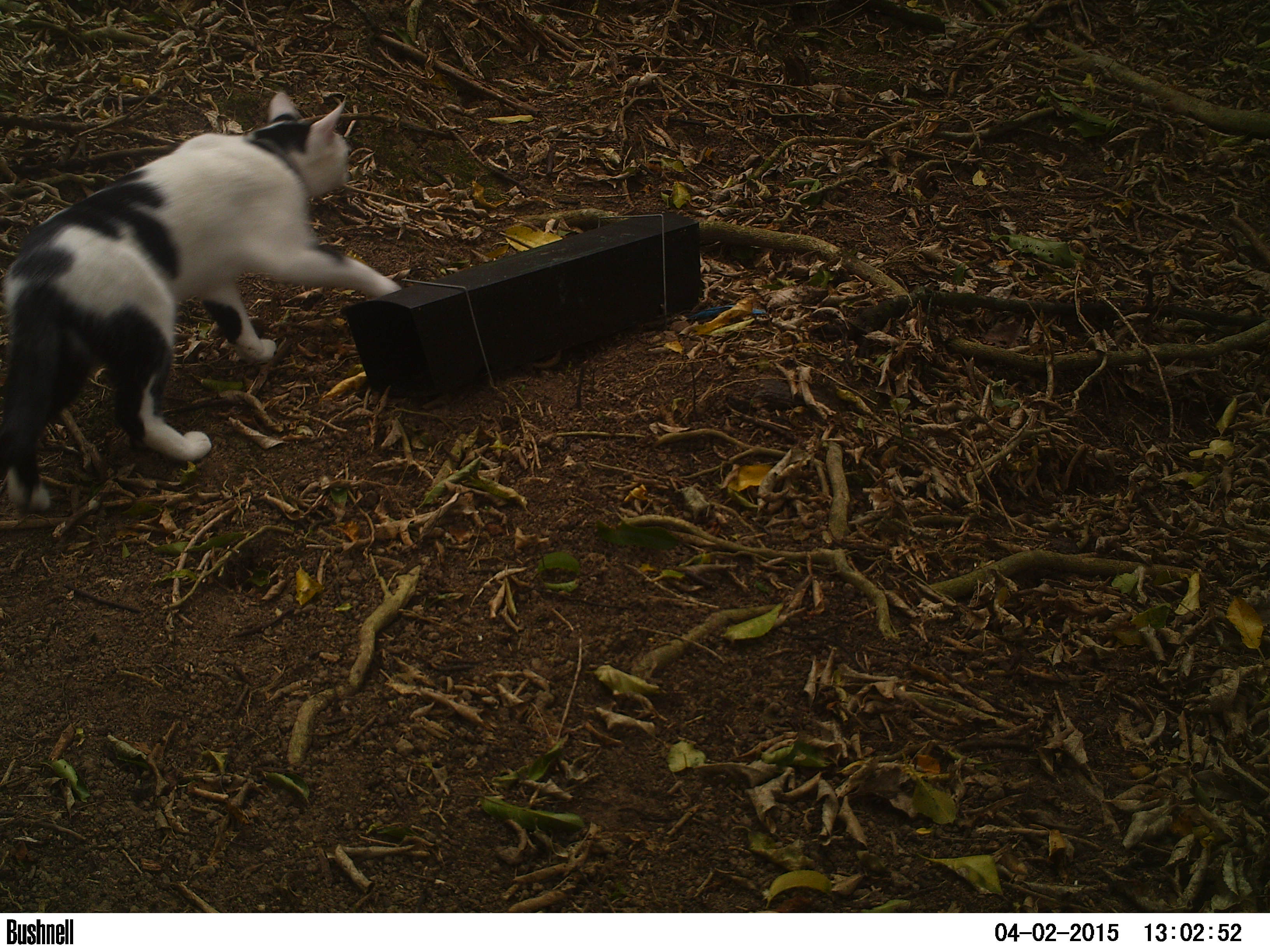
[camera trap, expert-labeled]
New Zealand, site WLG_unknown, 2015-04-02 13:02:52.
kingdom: Animalia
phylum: Chordata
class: Mammalia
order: Carnivora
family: Felidae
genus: Felis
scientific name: Felis catus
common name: domestic cat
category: cat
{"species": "cat (domestic cat) (Felis catus)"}